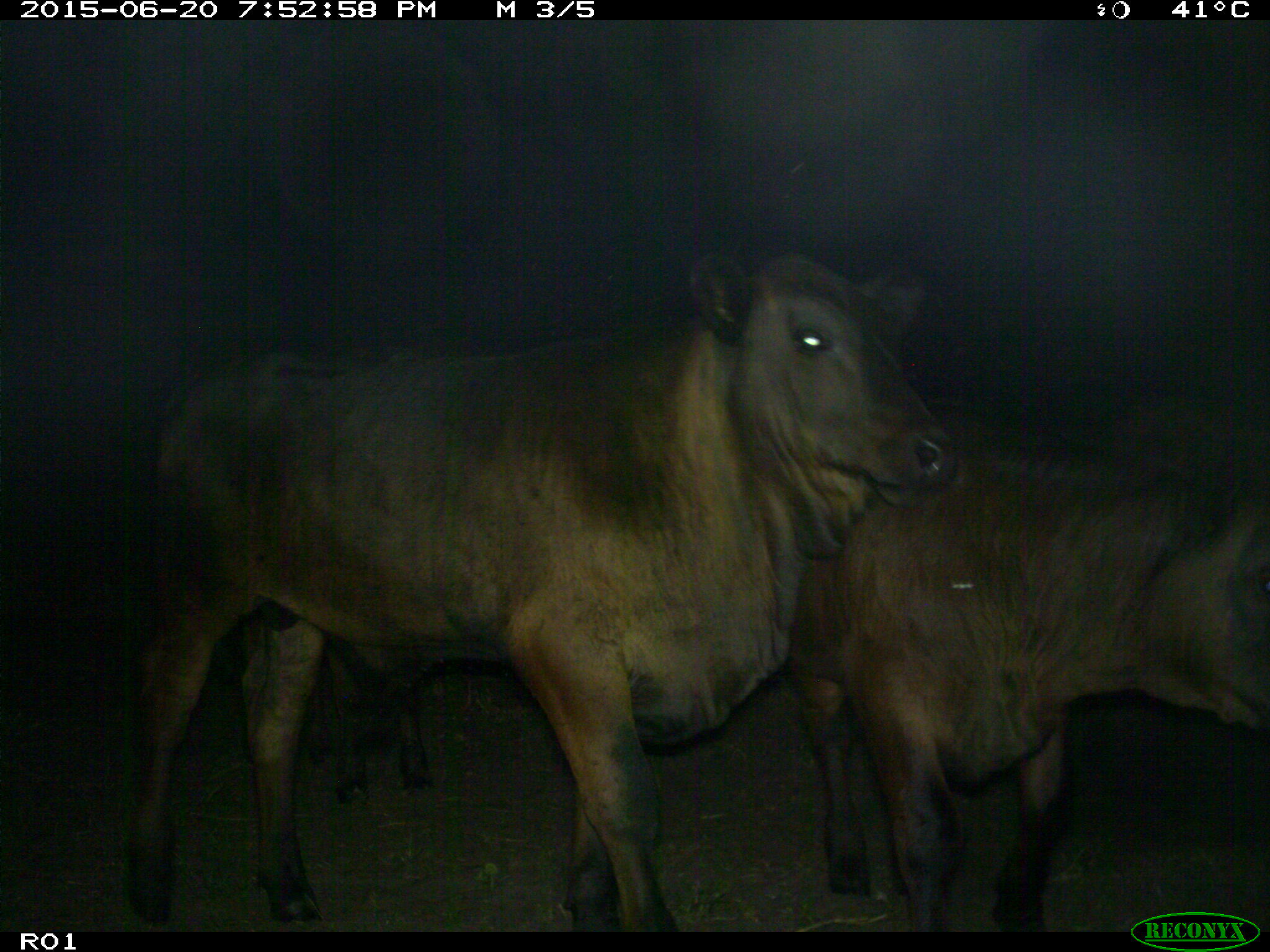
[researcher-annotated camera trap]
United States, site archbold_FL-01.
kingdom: Animalia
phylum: Chordata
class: Mammalia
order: Artiodactyla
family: Bovidae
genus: Bos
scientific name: Bos taurus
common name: domestic cow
Bos taurus (domestic cow).